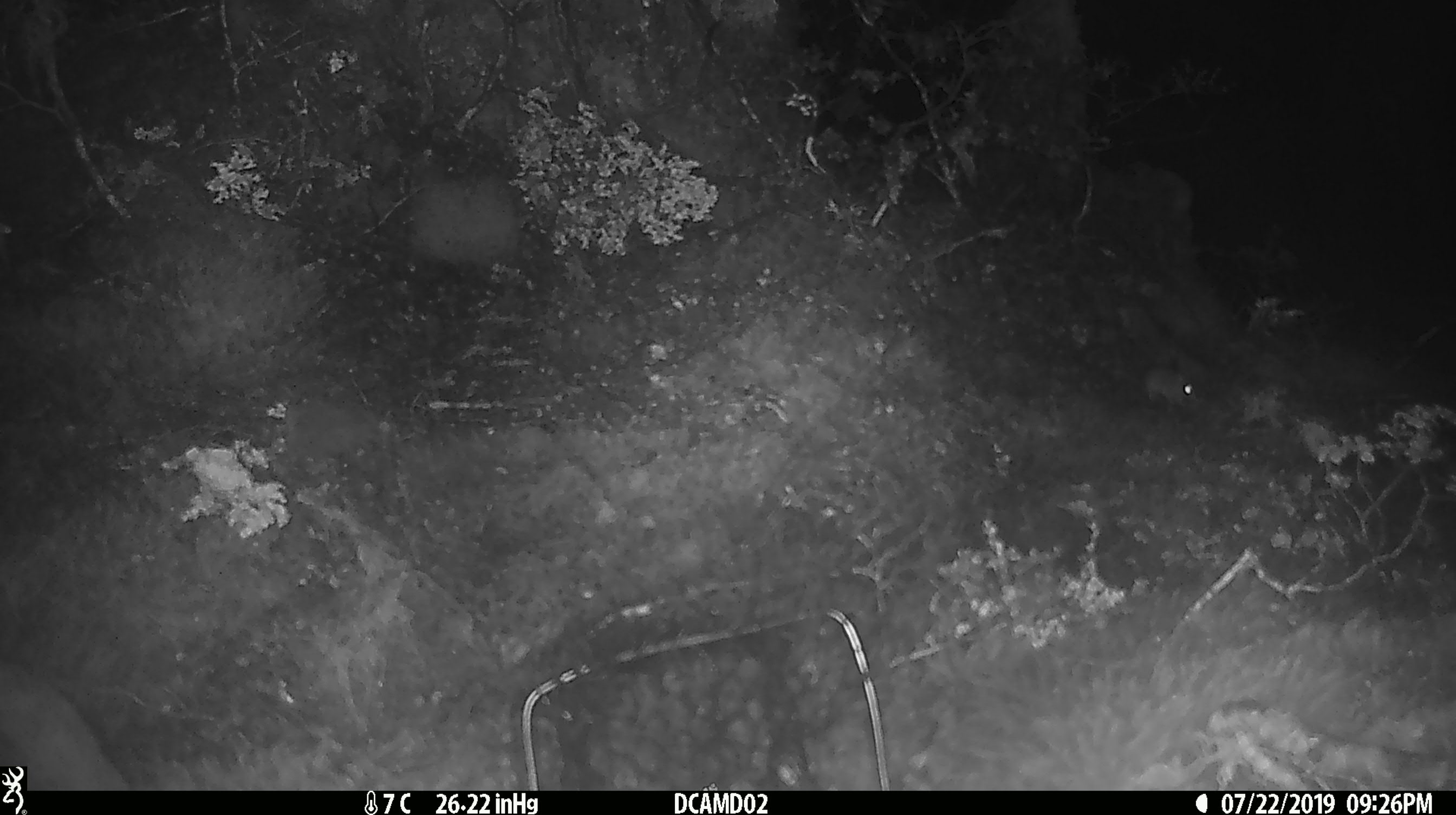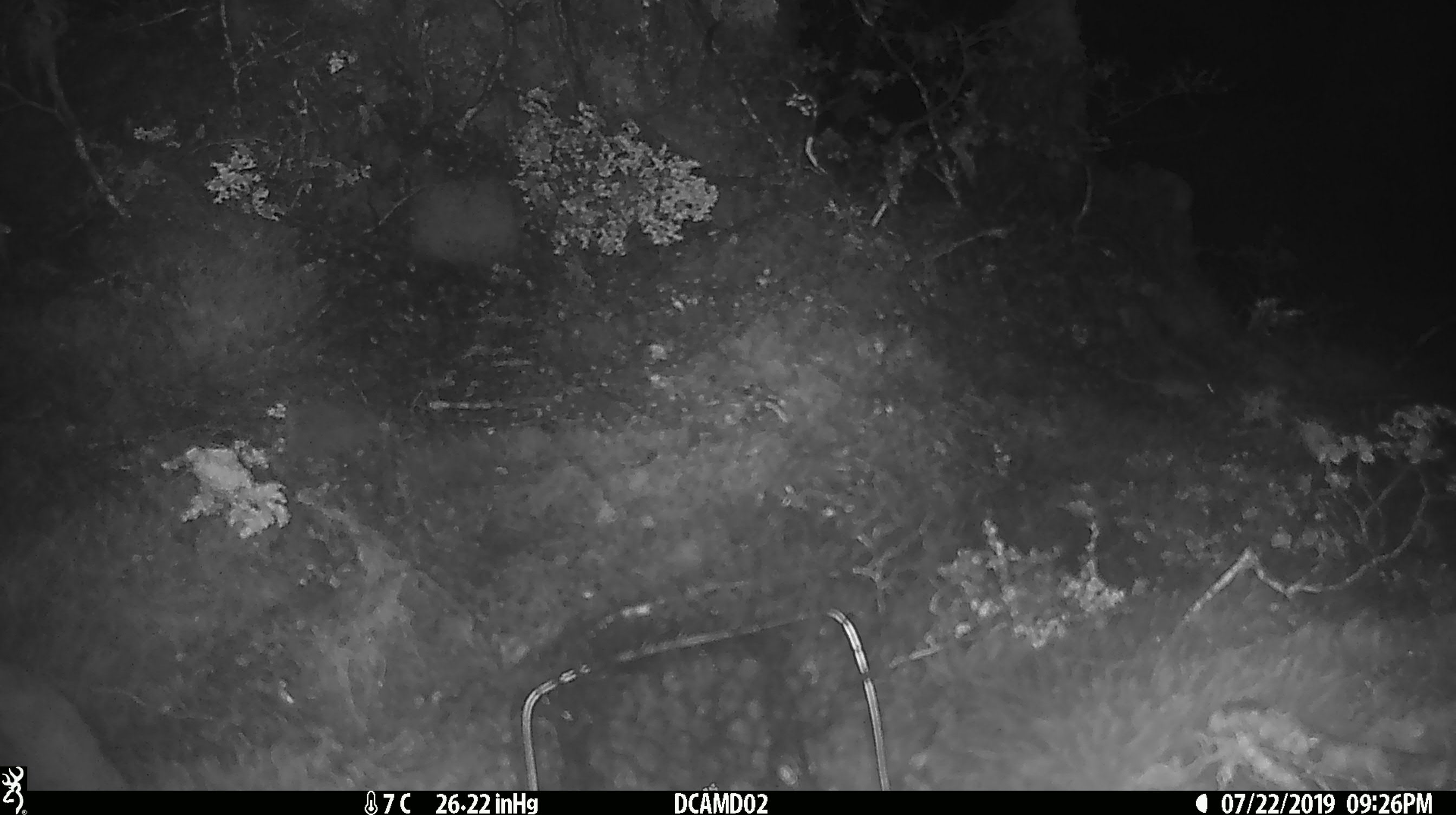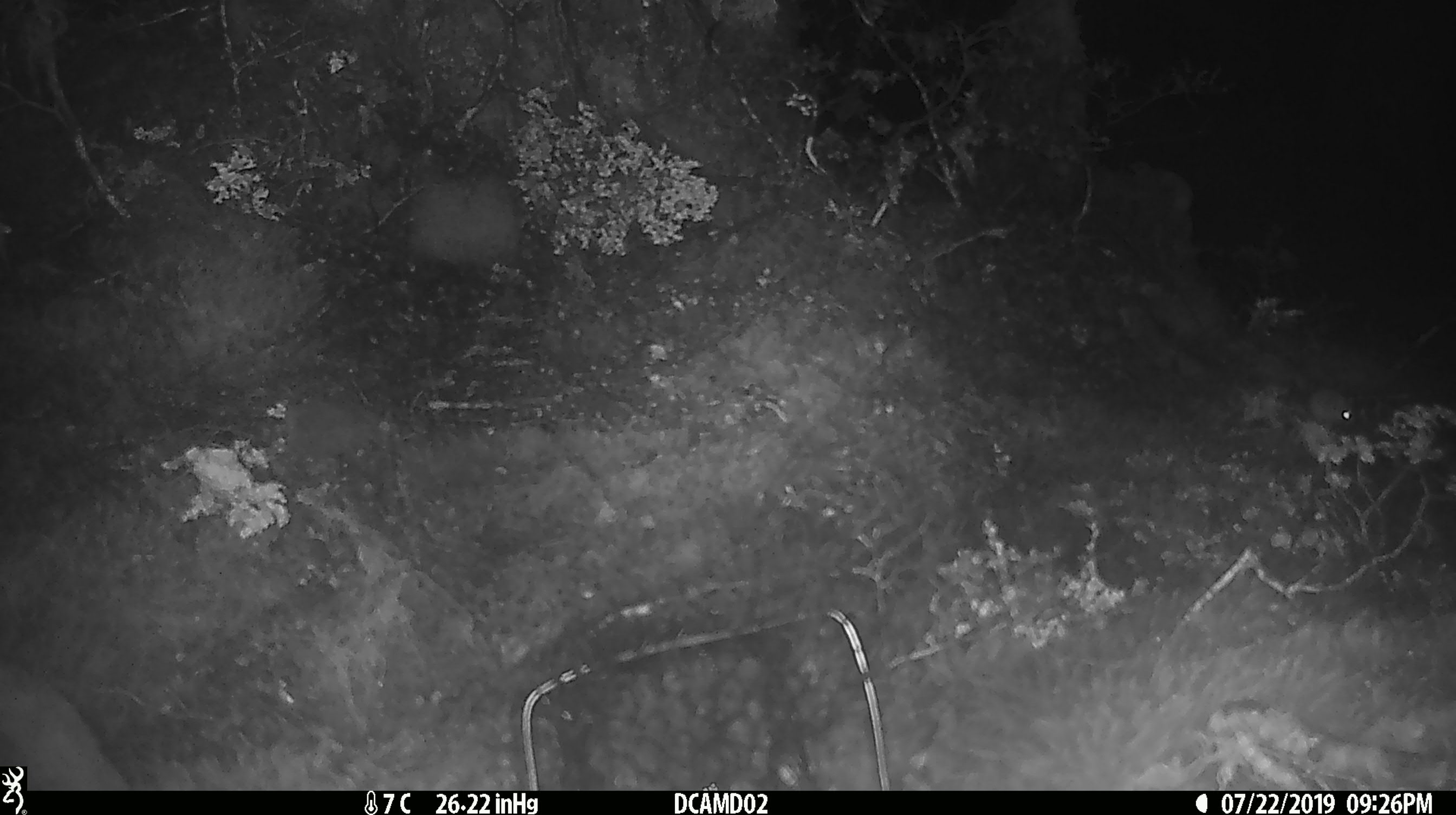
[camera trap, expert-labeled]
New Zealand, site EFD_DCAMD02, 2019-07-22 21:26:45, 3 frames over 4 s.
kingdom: Animalia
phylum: Chordata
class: Mammalia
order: Rodentia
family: Muridae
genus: Mus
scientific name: Mus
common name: mouse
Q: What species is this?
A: Mouse (Mus).